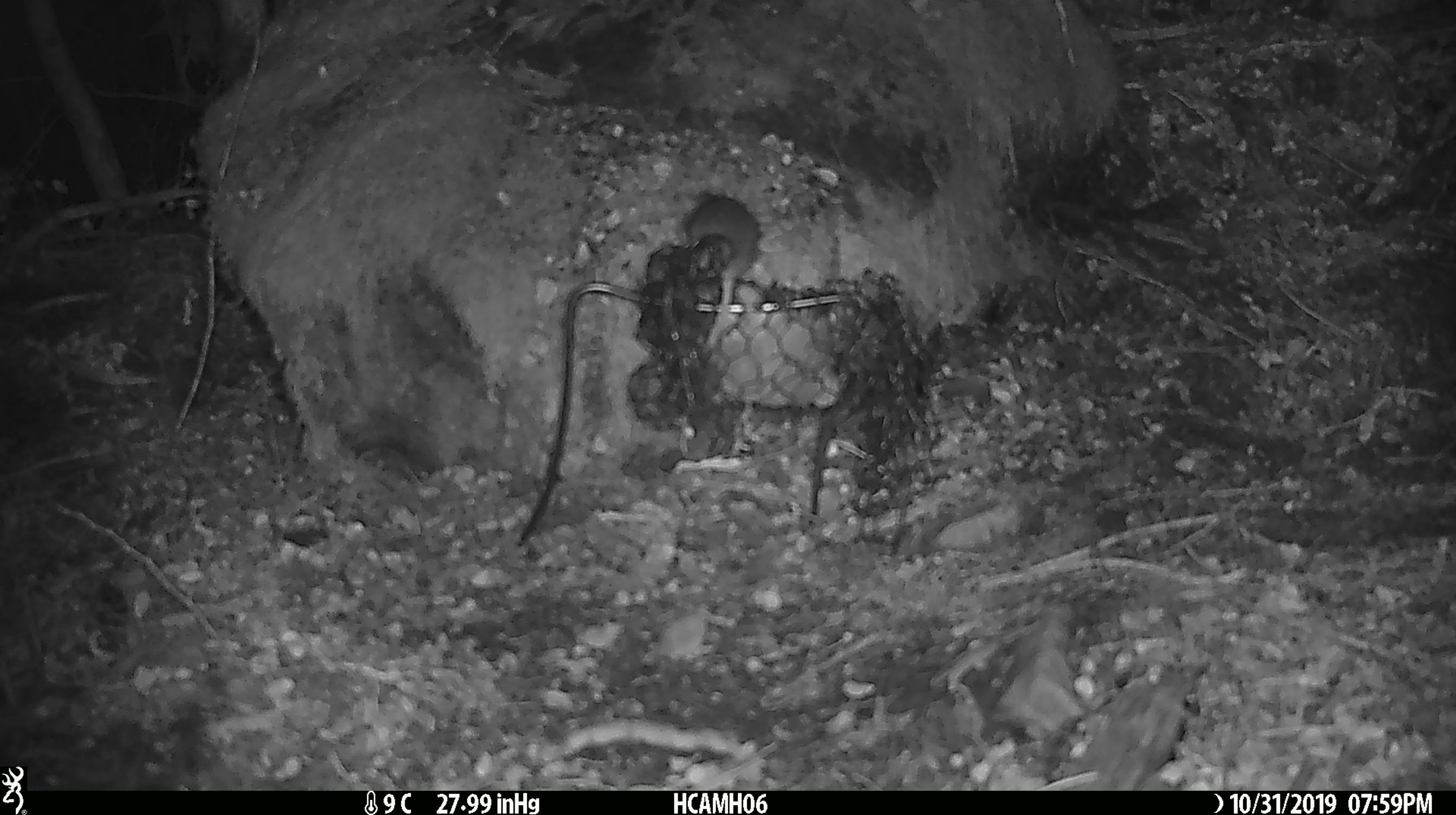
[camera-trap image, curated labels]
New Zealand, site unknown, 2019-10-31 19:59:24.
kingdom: Animalia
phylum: Chordata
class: Mammalia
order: Rodentia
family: Muridae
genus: Mus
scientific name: Mus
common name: mouse